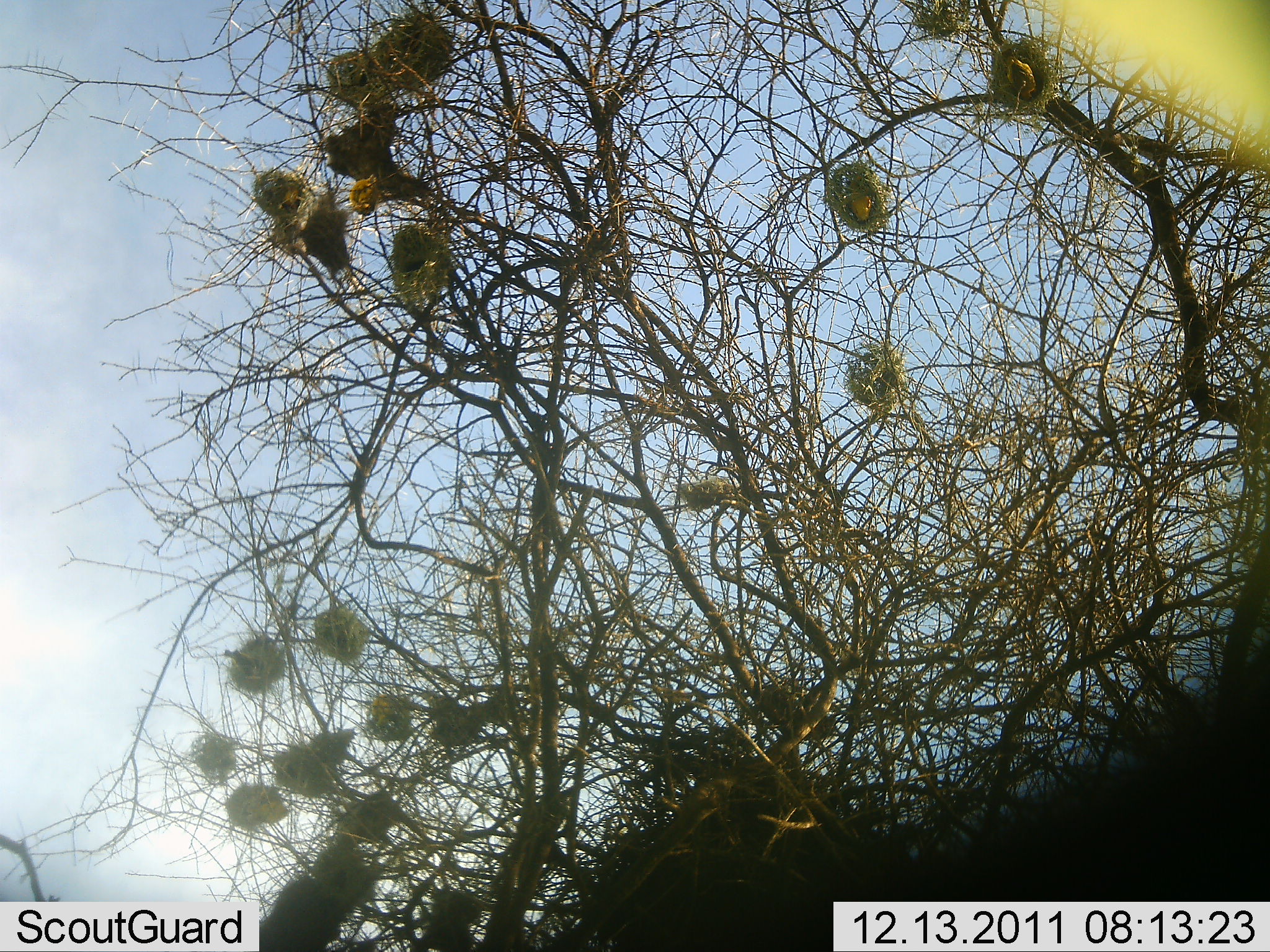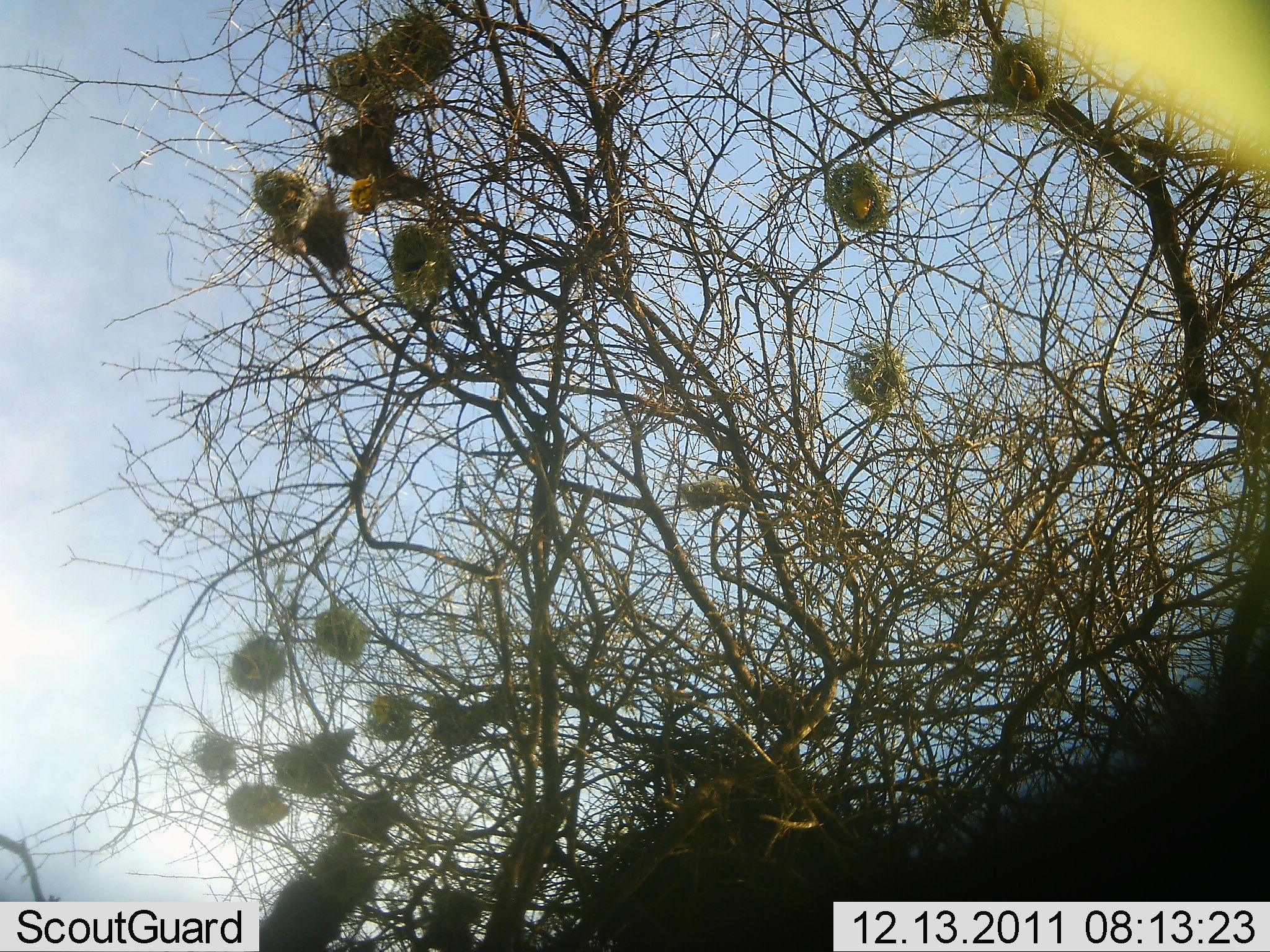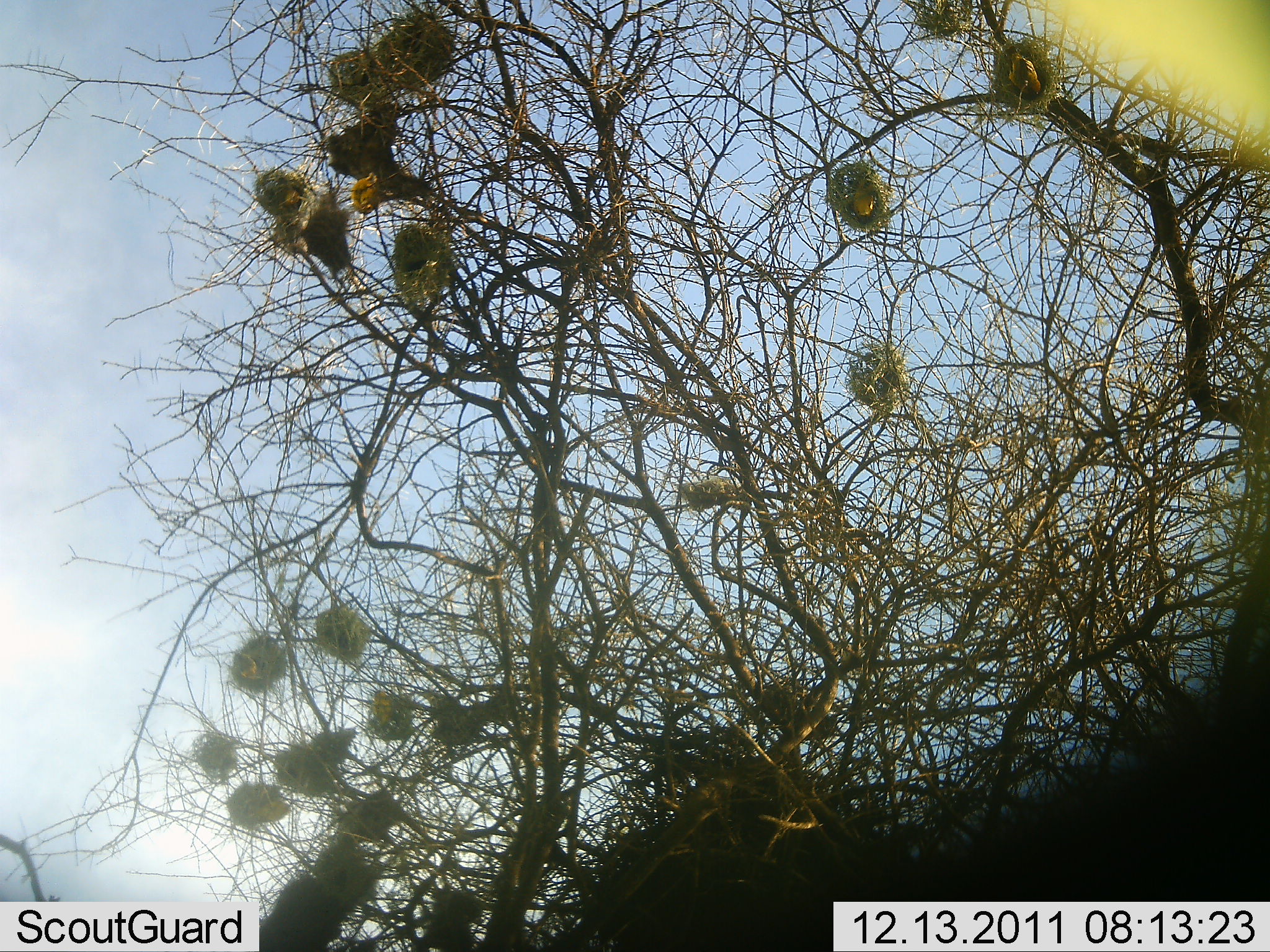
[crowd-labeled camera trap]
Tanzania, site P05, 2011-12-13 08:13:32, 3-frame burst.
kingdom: Animalia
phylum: Chordata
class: Aves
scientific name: Aves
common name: bird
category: otherbird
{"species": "otherbird (bird) (Aves)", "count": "5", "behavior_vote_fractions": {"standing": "30%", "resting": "40%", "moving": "50%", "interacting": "0%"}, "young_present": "10%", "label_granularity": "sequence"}